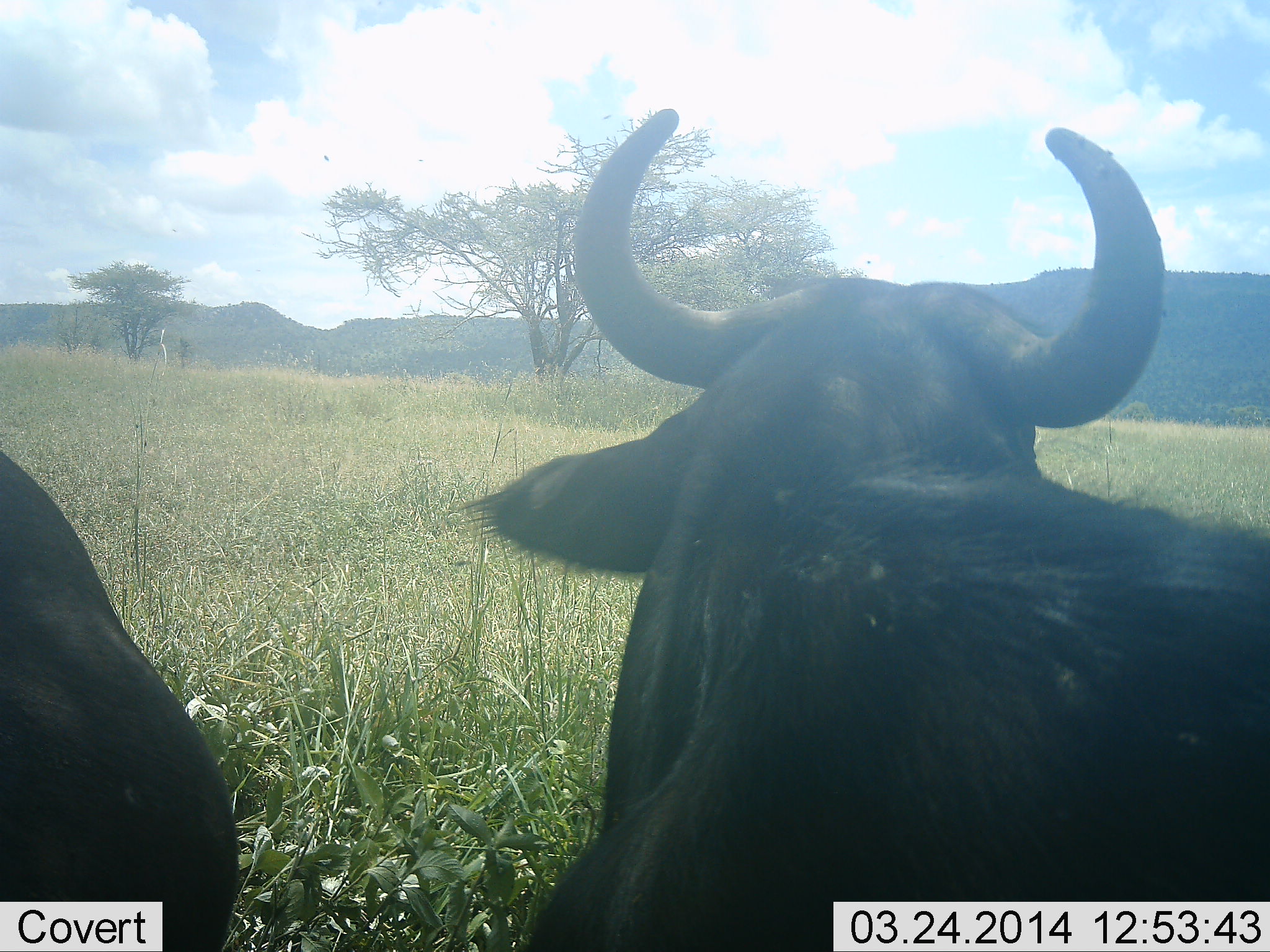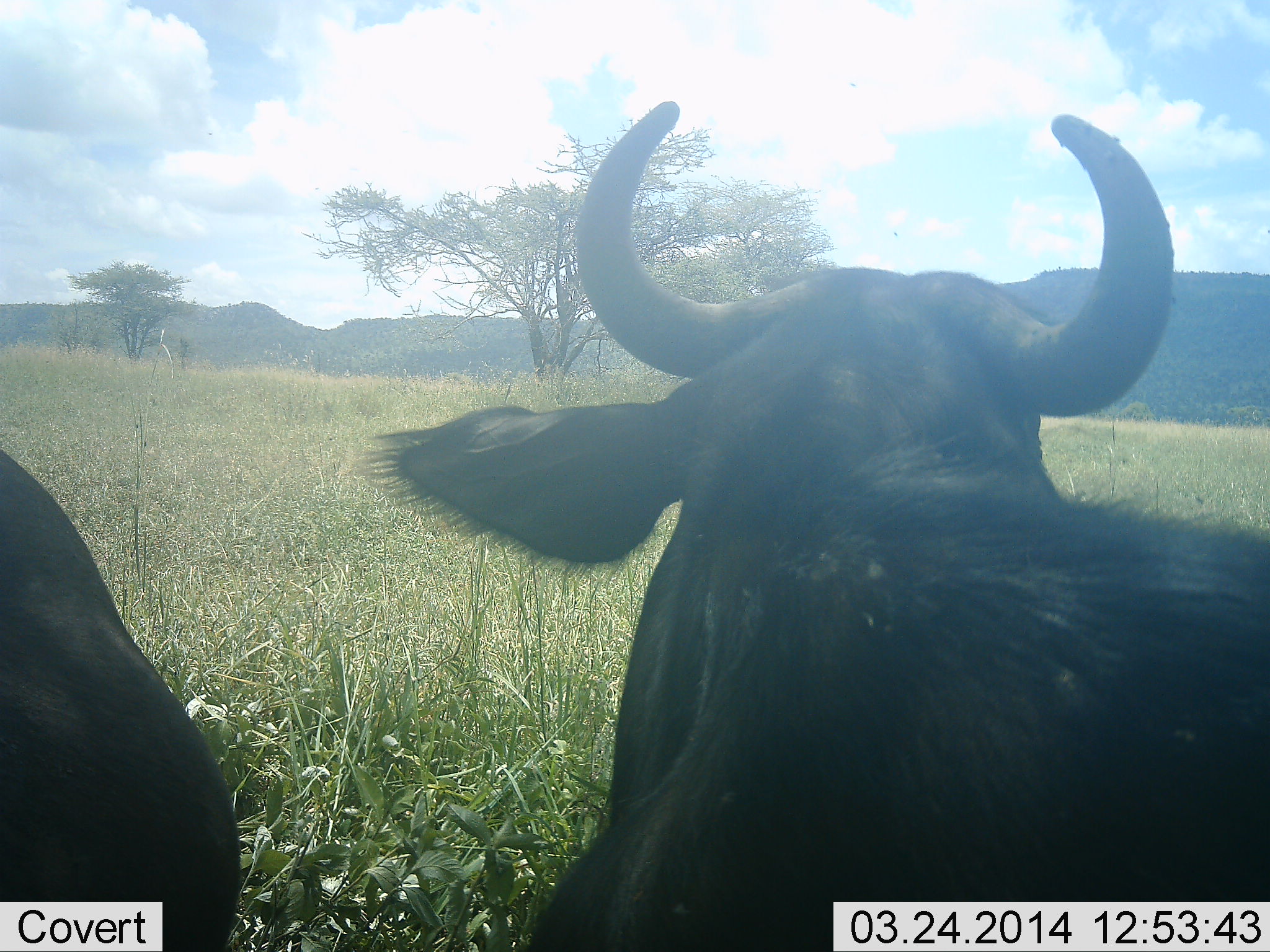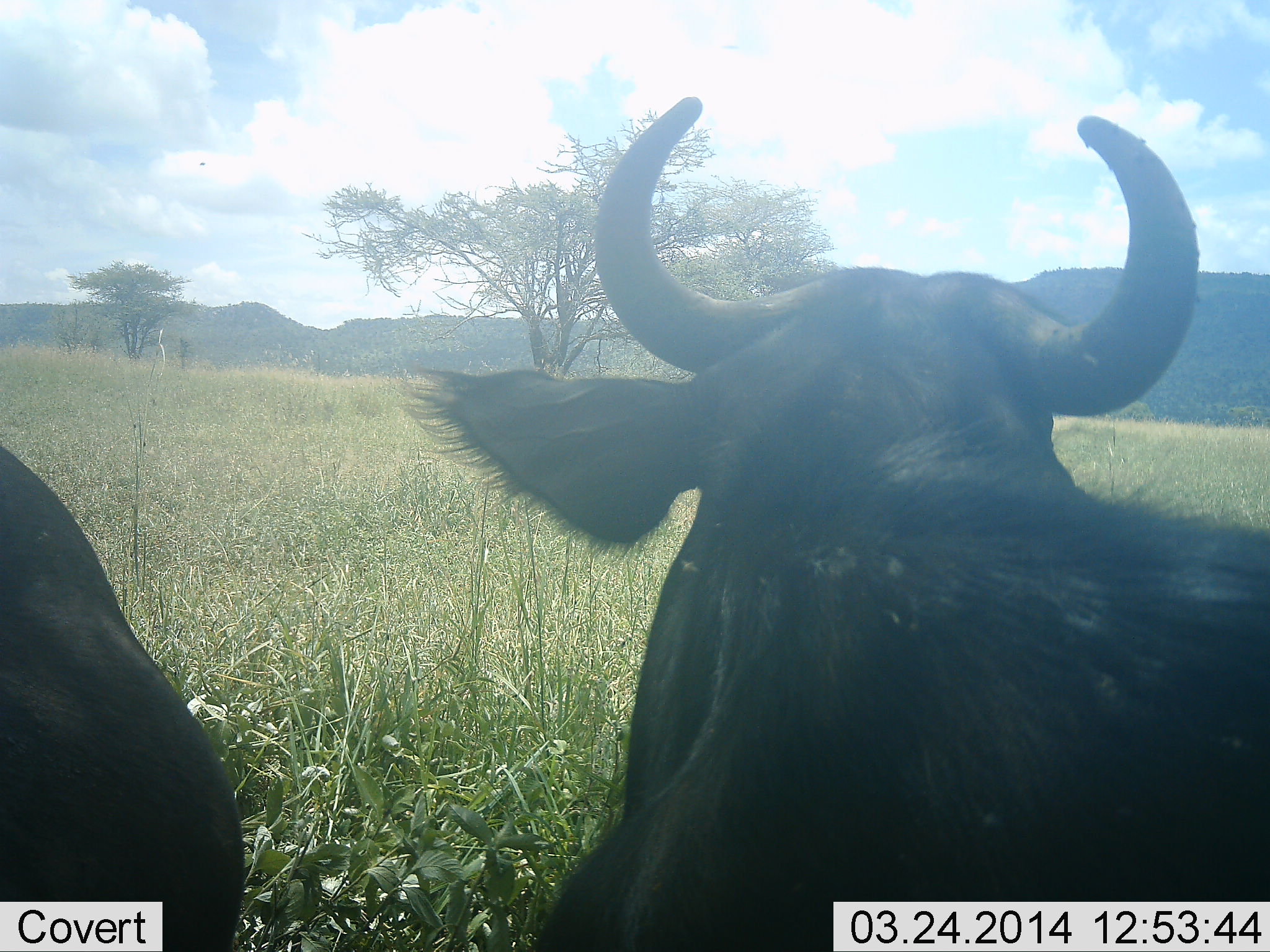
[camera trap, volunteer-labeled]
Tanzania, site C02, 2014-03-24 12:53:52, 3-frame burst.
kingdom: Animalia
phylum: Chordata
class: Mammalia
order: Artiodactyla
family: Bovidae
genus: Connochaetes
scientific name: Connochaetes taurinus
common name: blue wildebeest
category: wildebeest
Wildebeest (blue wildebeest) (Connochaetes taurinus), count 2. Behavior (volunteer vote fractions): standing 80%, resting 20%, moving 0%, interacting 0%. Young present (vote fraction): 0%. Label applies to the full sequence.